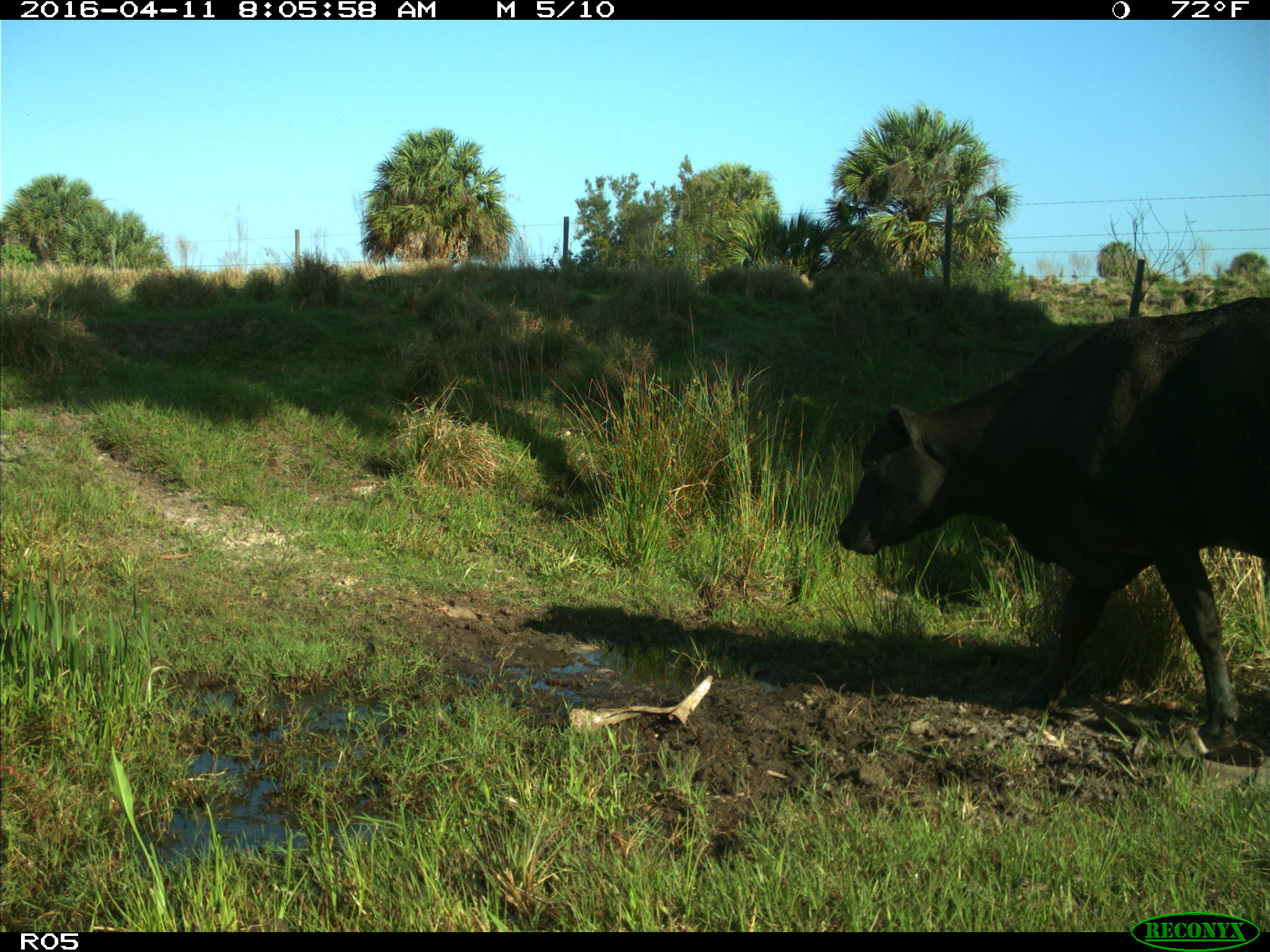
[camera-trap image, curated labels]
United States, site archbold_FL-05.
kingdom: Animalia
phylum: Chordata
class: Mammalia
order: Artiodactyla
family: Bovidae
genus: Bos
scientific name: Bos taurus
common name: domestic cow